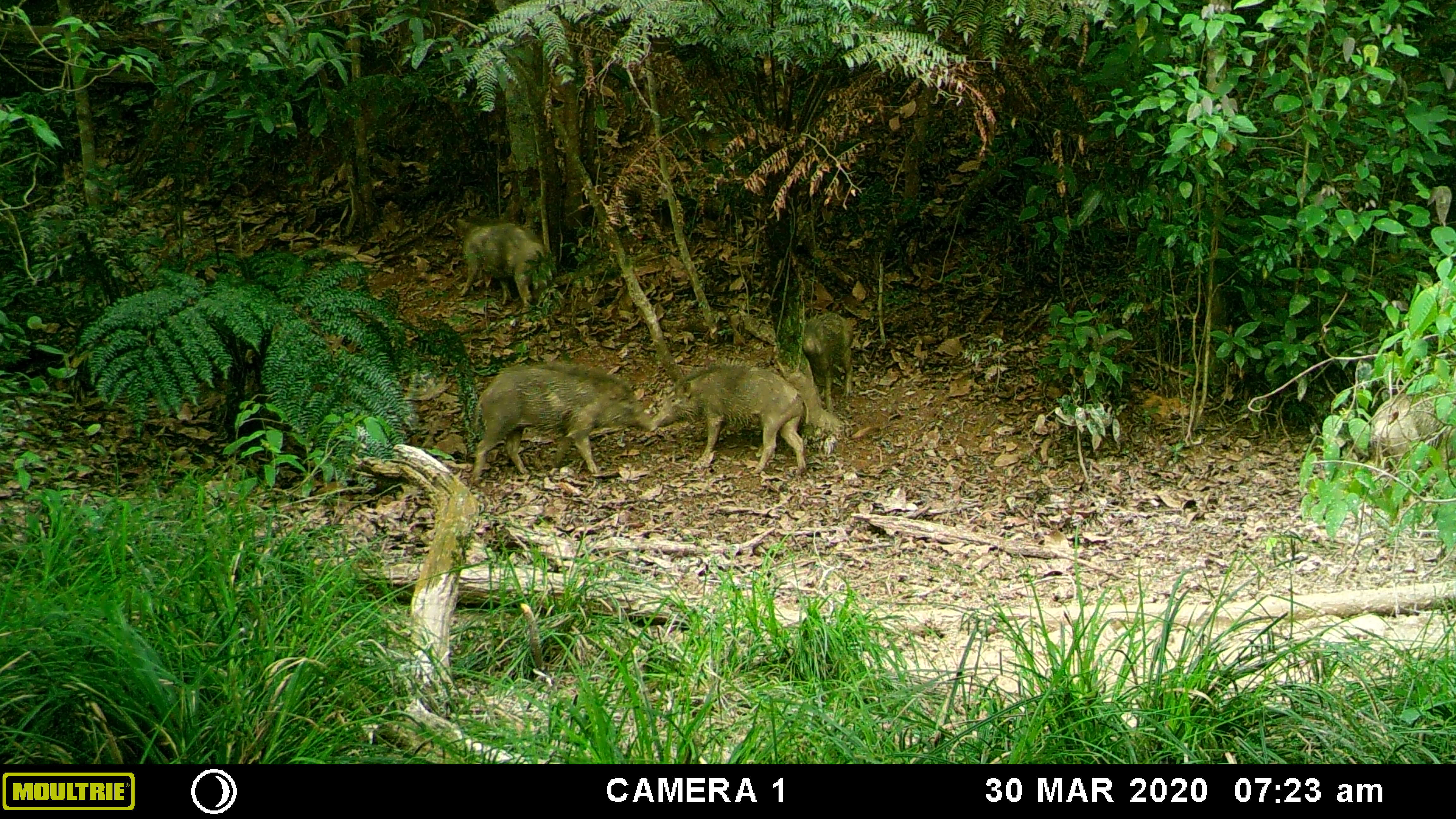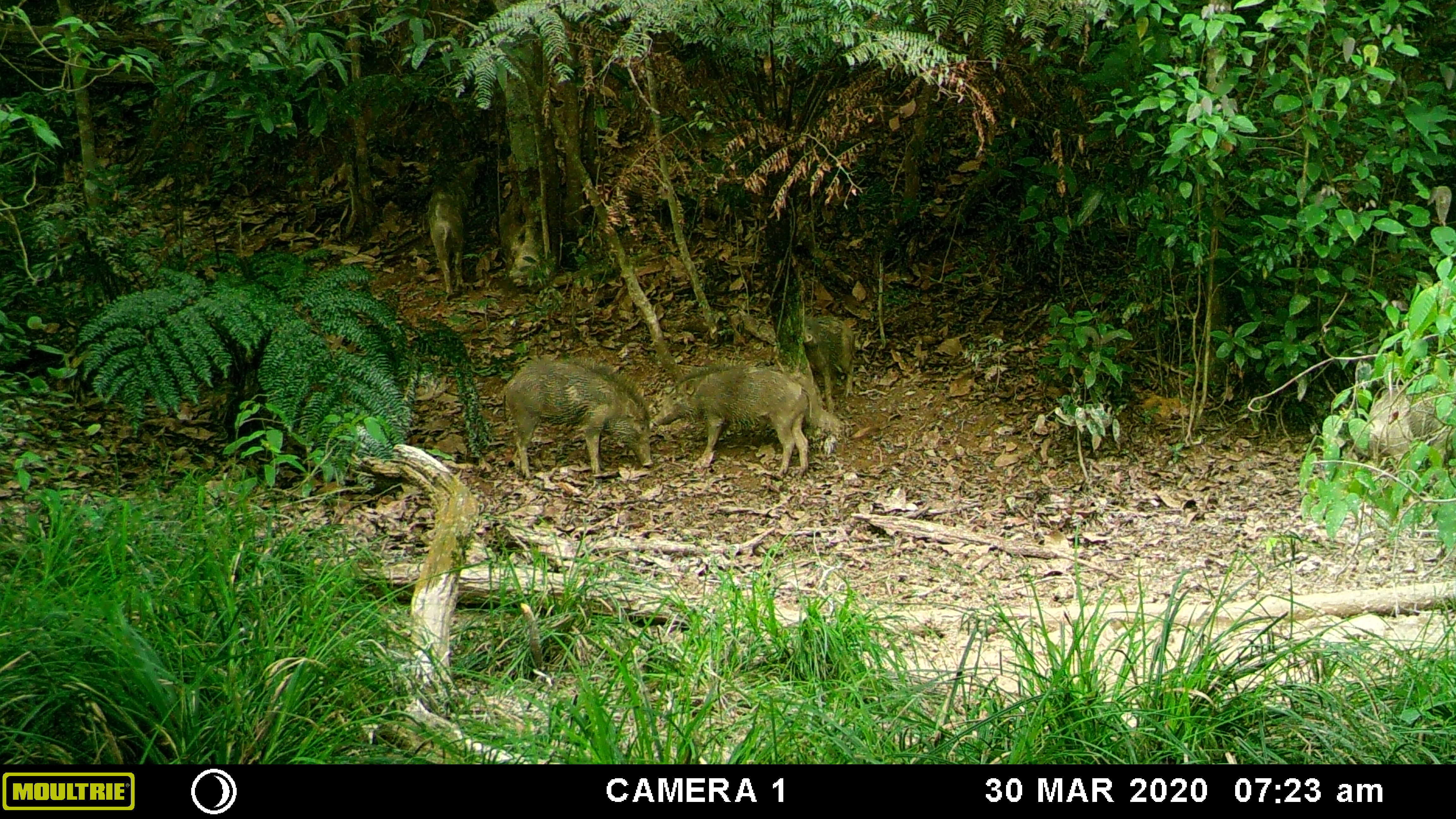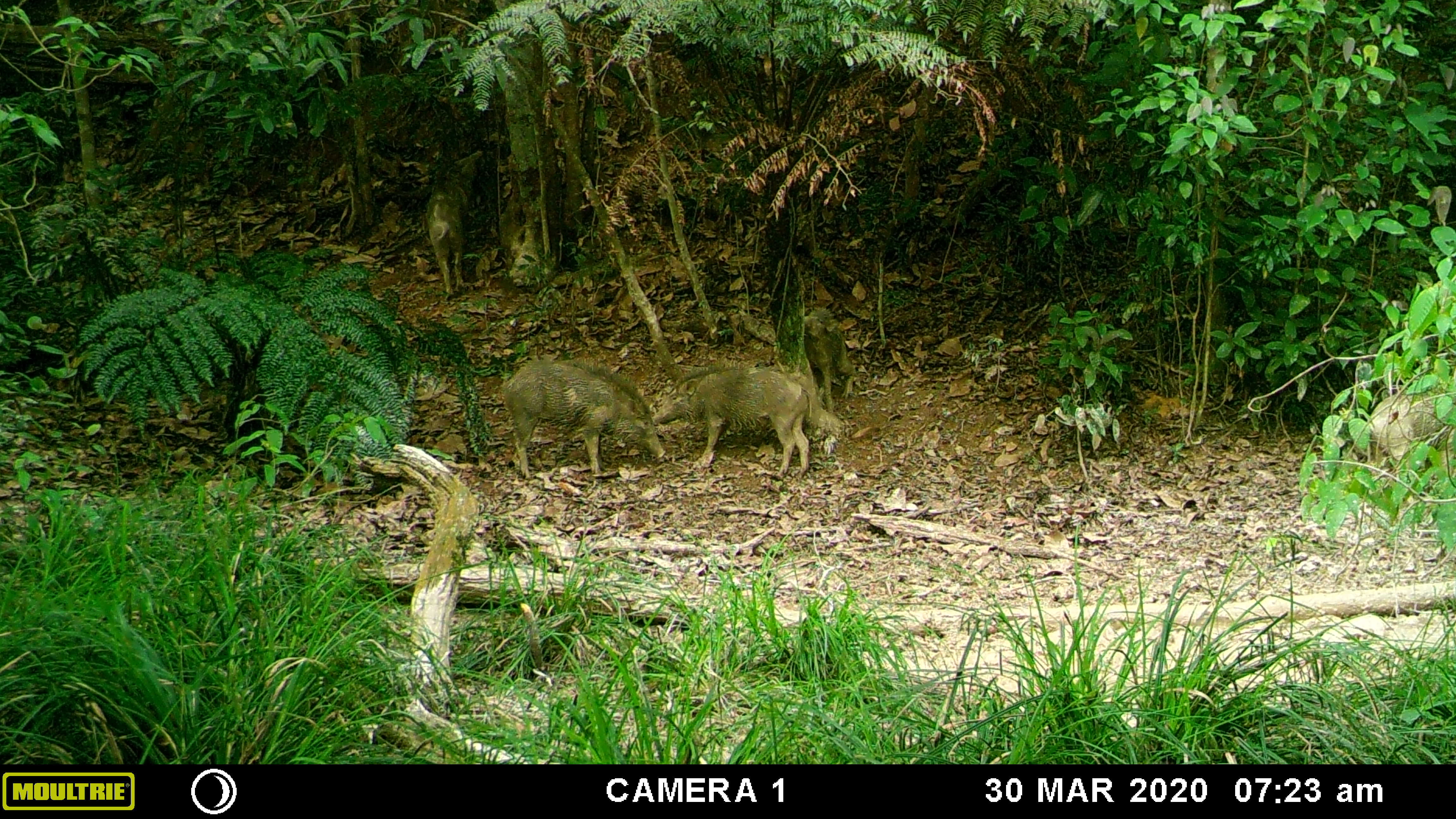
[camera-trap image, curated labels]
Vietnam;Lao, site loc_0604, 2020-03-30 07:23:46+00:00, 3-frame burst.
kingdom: Animalia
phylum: Chordata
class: Mammalia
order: Artiodactyla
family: Suidae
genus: Sus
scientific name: Sus scrofa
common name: eurasian wild pig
Eurasian wild pig (Sus scrofa). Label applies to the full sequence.